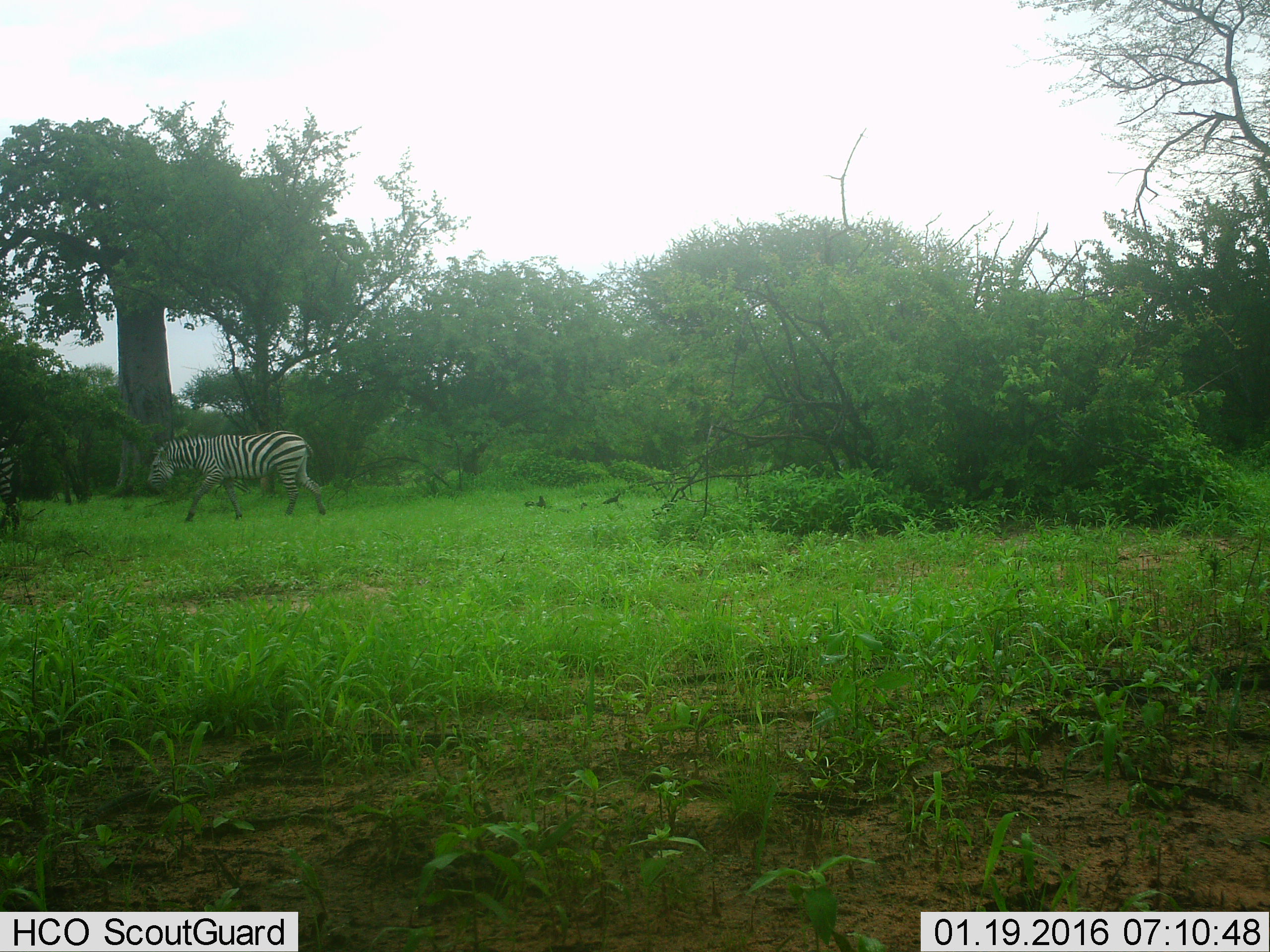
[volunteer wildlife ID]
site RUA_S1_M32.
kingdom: Animalia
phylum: Chordata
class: Mammalia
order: Perissodactyla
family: Equidae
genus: Equus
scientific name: Equus quagga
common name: plains zebra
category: zebraplains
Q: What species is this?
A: Zebraplains (plains zebra) (Equus quagga).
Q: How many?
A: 2.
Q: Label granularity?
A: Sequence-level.